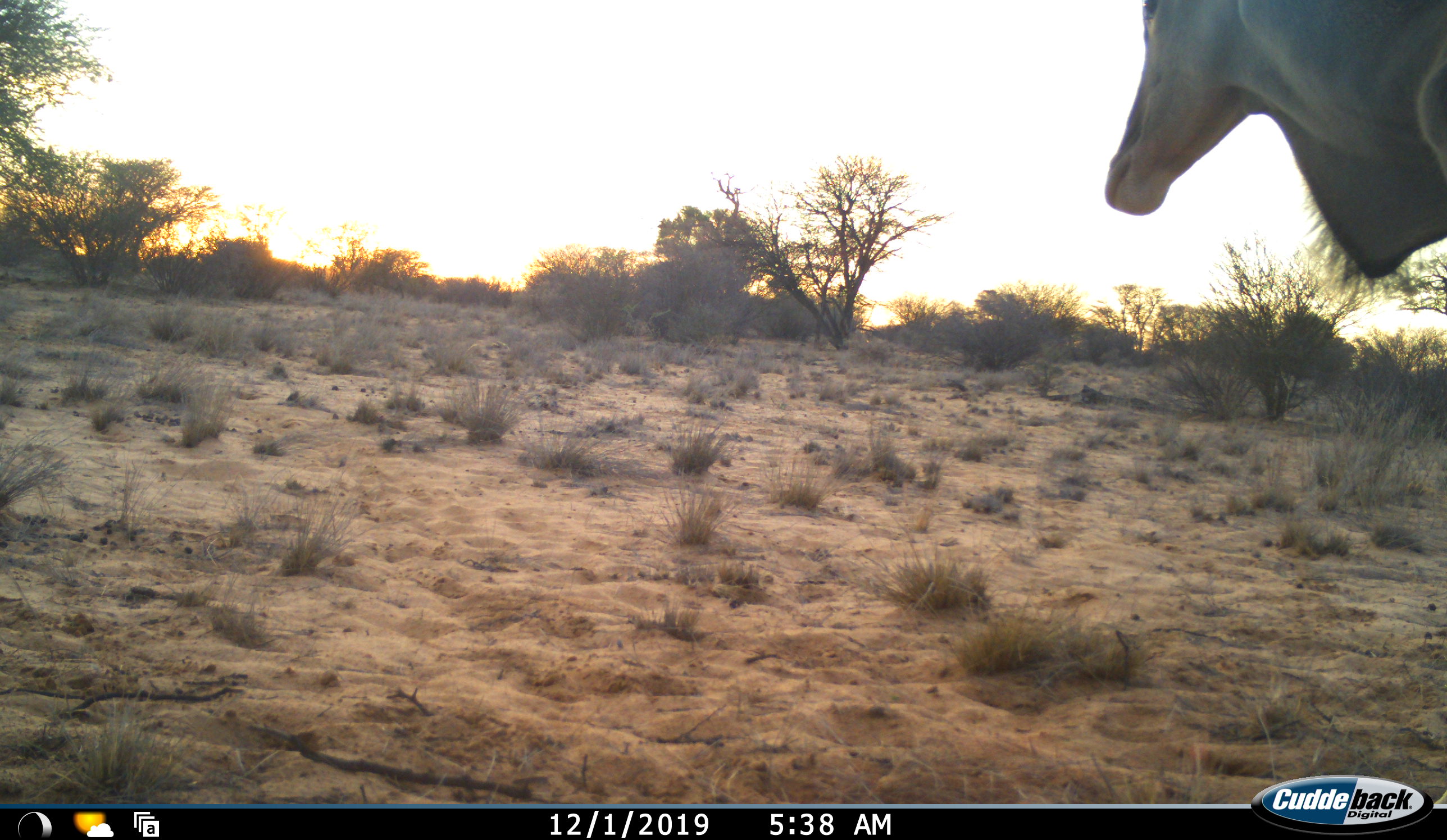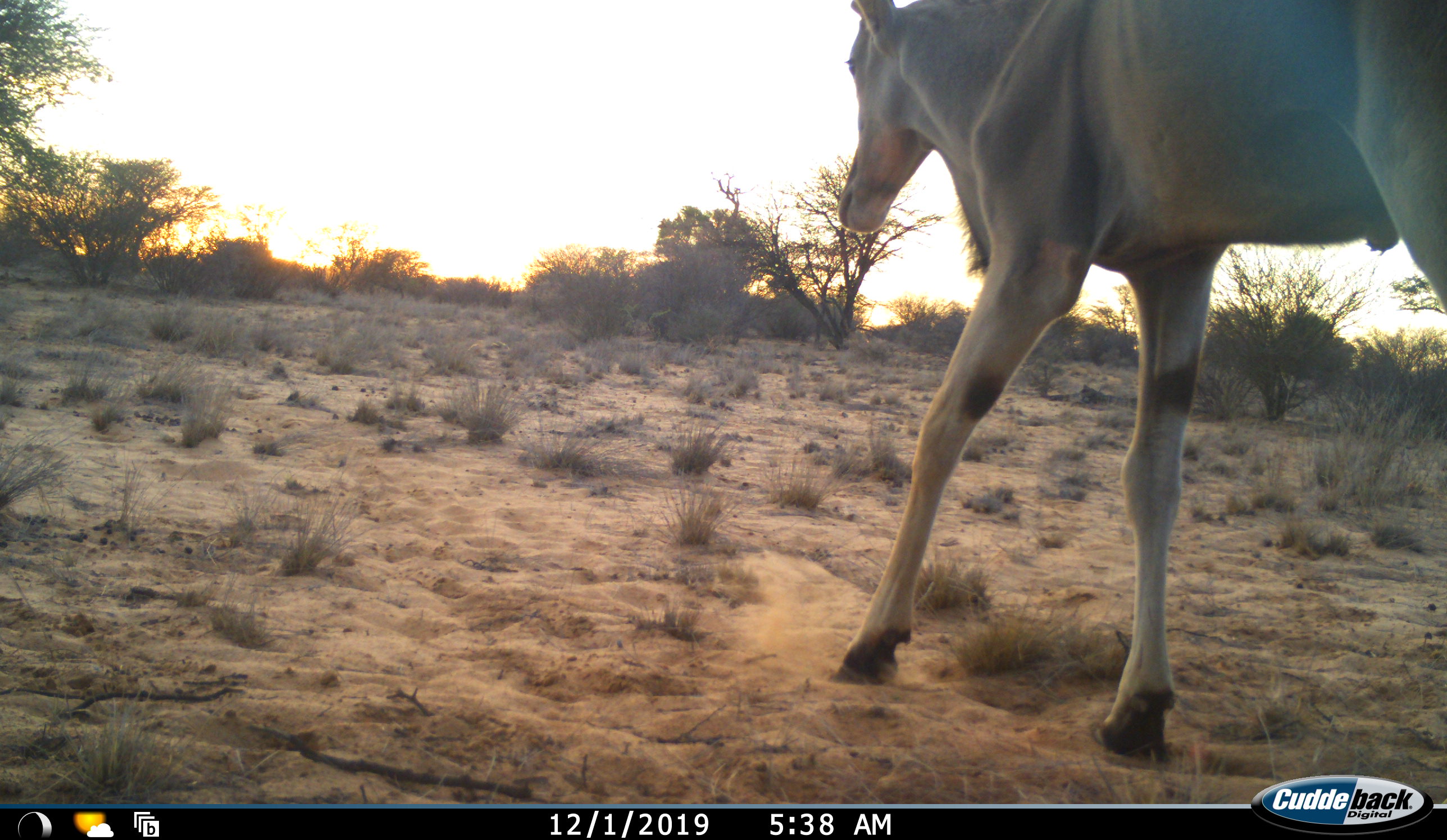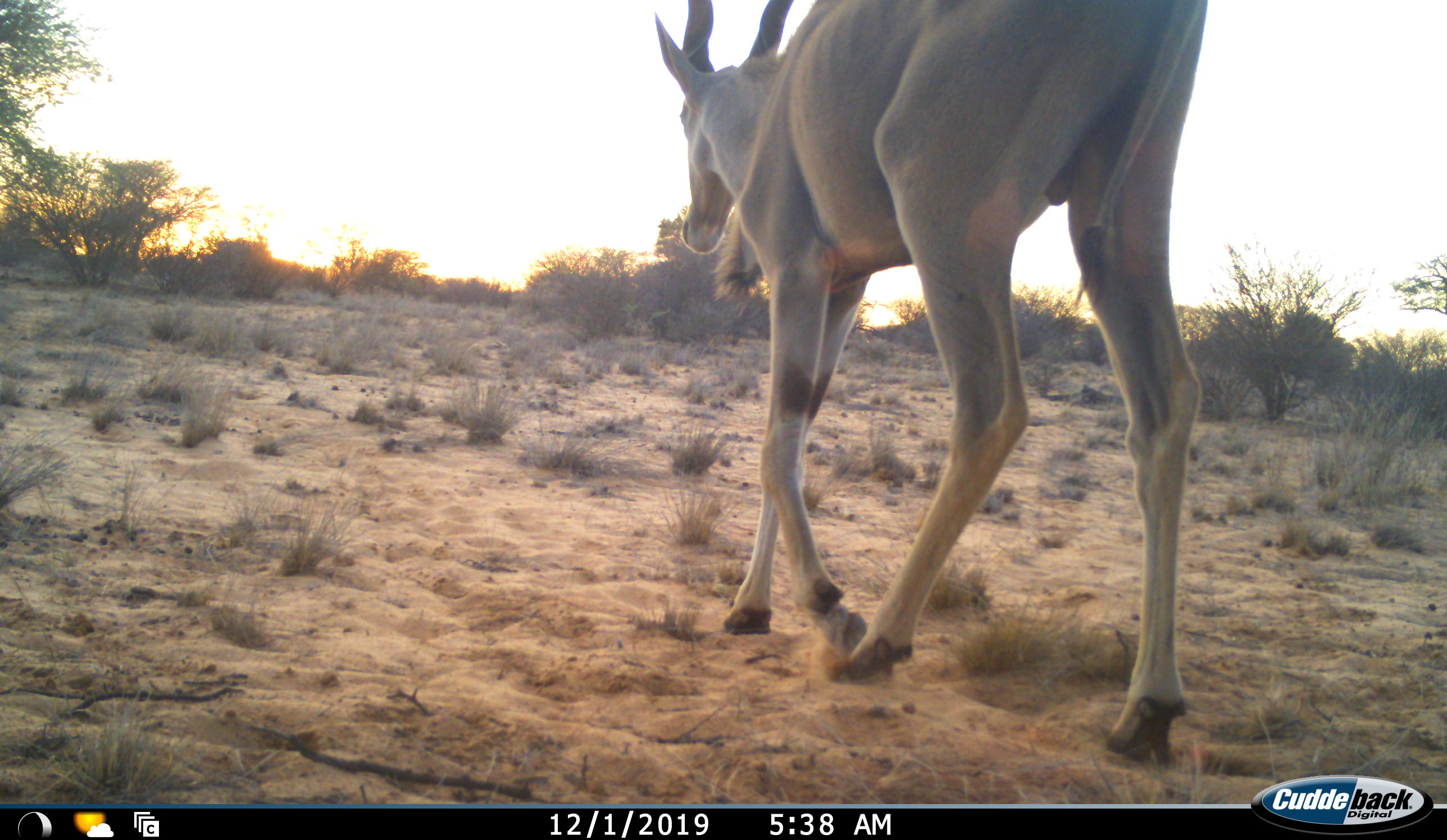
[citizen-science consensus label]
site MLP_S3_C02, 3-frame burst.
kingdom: Animalia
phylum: Chordata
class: Mammalia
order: Artiodactyla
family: Bovidae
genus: Tragelaphus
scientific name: Tragelaphus oryx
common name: eland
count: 1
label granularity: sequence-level